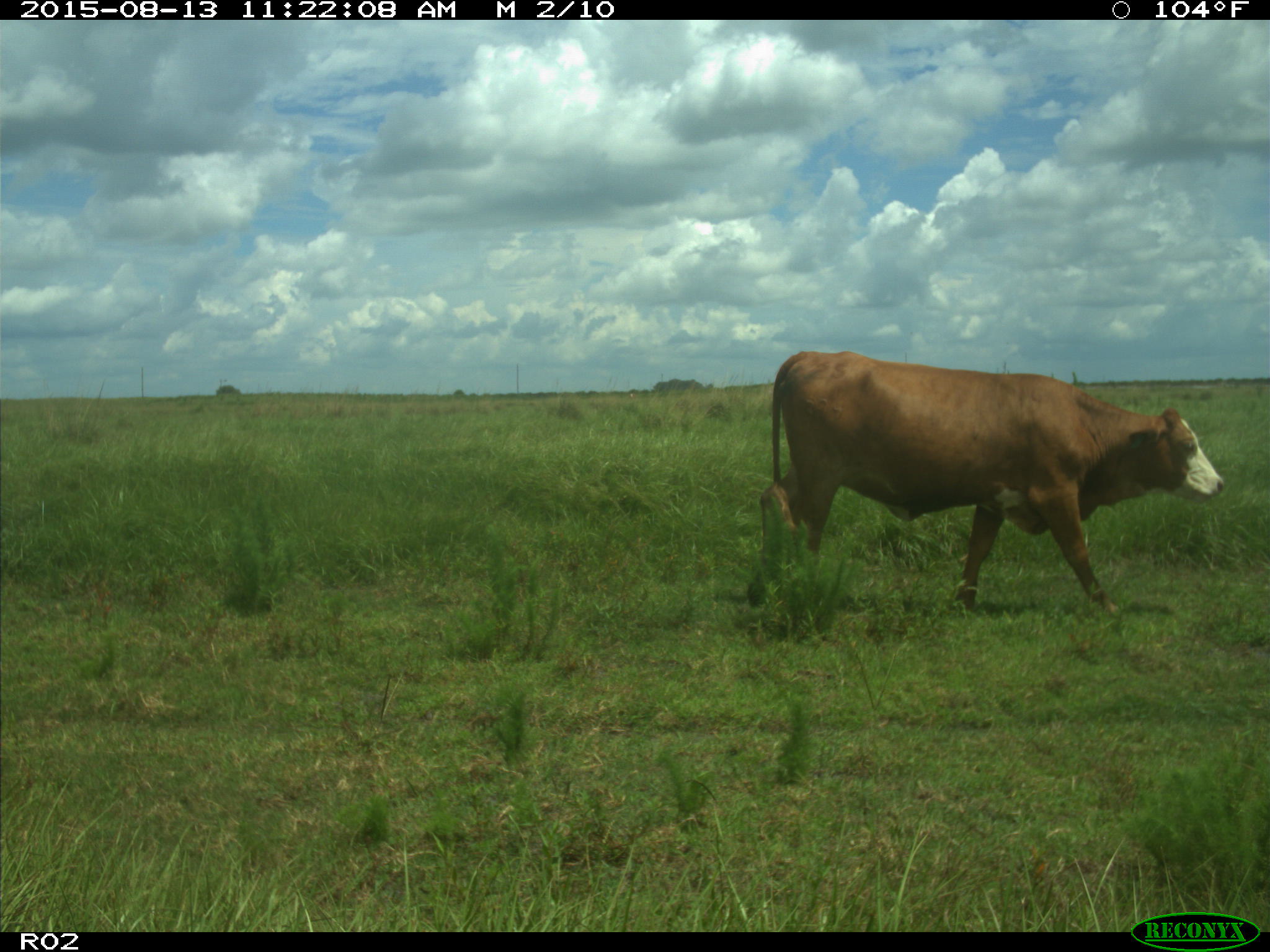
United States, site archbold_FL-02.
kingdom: Animalia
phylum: Chordata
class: Mammalia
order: Artiodactyla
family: Bovidae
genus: Bos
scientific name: Bos taurus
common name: domestic cow